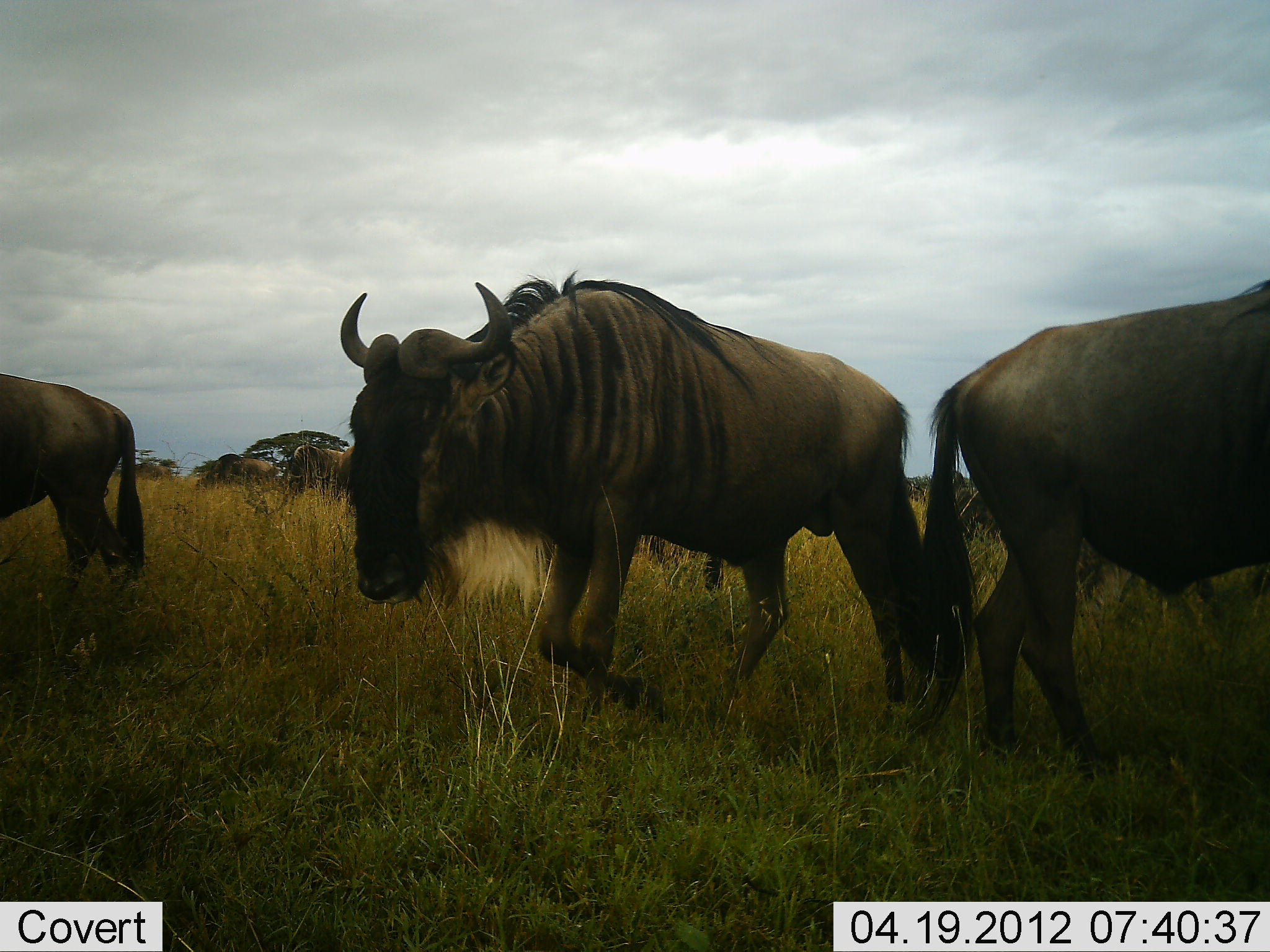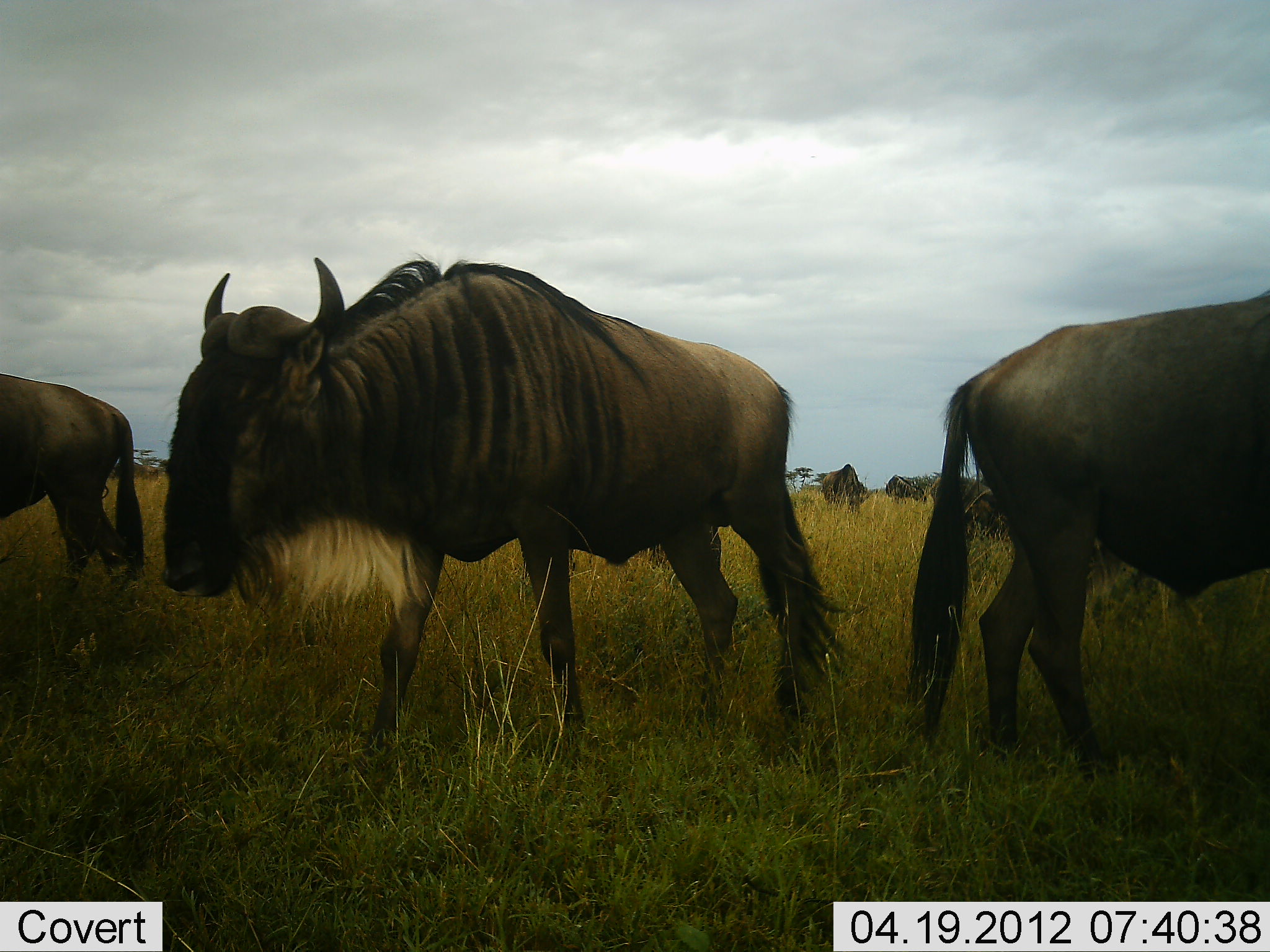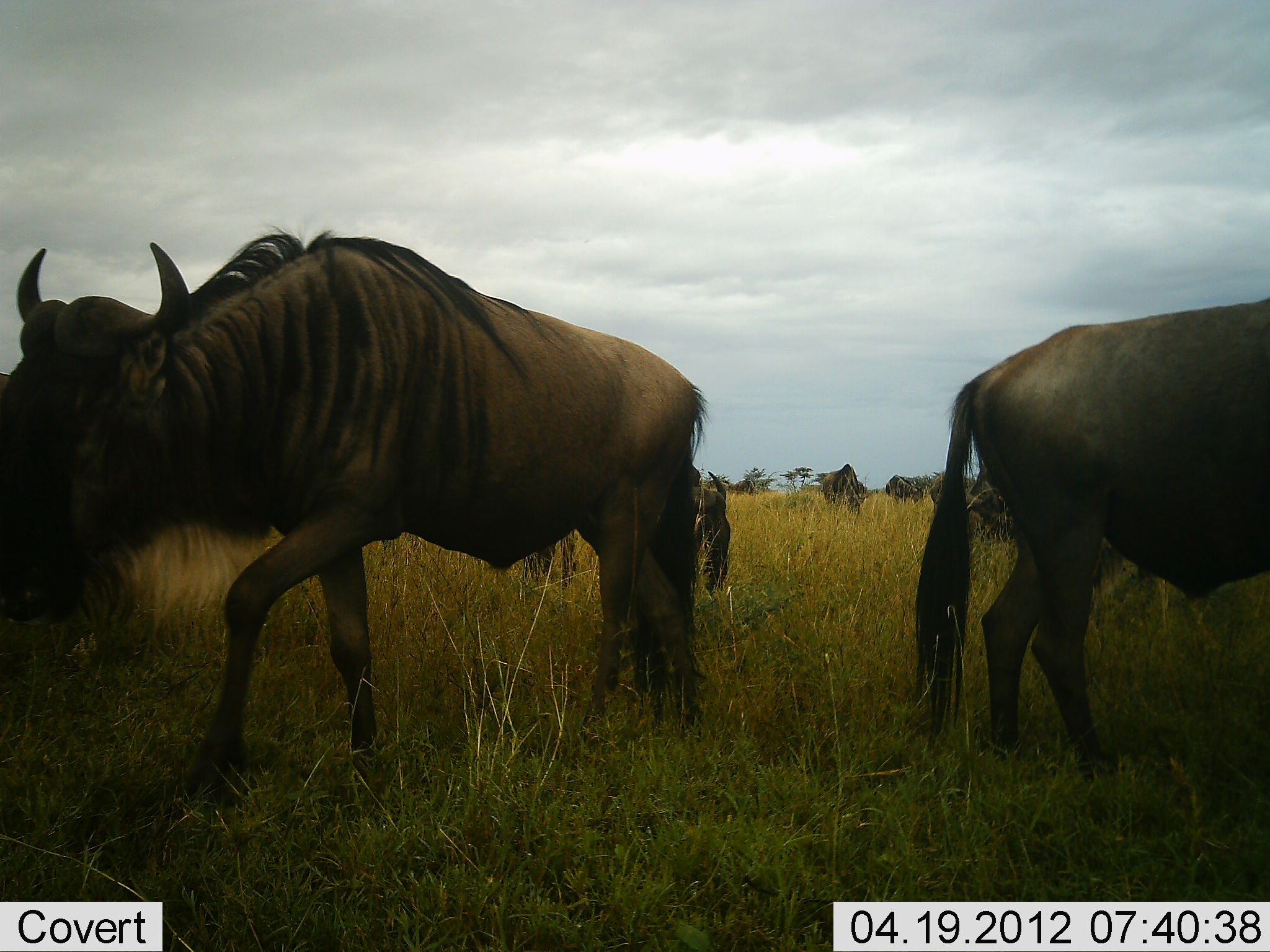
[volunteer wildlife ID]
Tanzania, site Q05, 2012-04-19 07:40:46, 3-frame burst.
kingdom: Animalia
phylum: Chordata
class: Mammalia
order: Artiodactyla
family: Bovidae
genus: Connochaetes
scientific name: Connochaetes taurinus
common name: blue wildebeest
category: wildebeest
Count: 7.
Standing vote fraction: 61%.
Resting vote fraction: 6%.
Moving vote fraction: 71%.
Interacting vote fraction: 0%.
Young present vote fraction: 0%.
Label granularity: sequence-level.